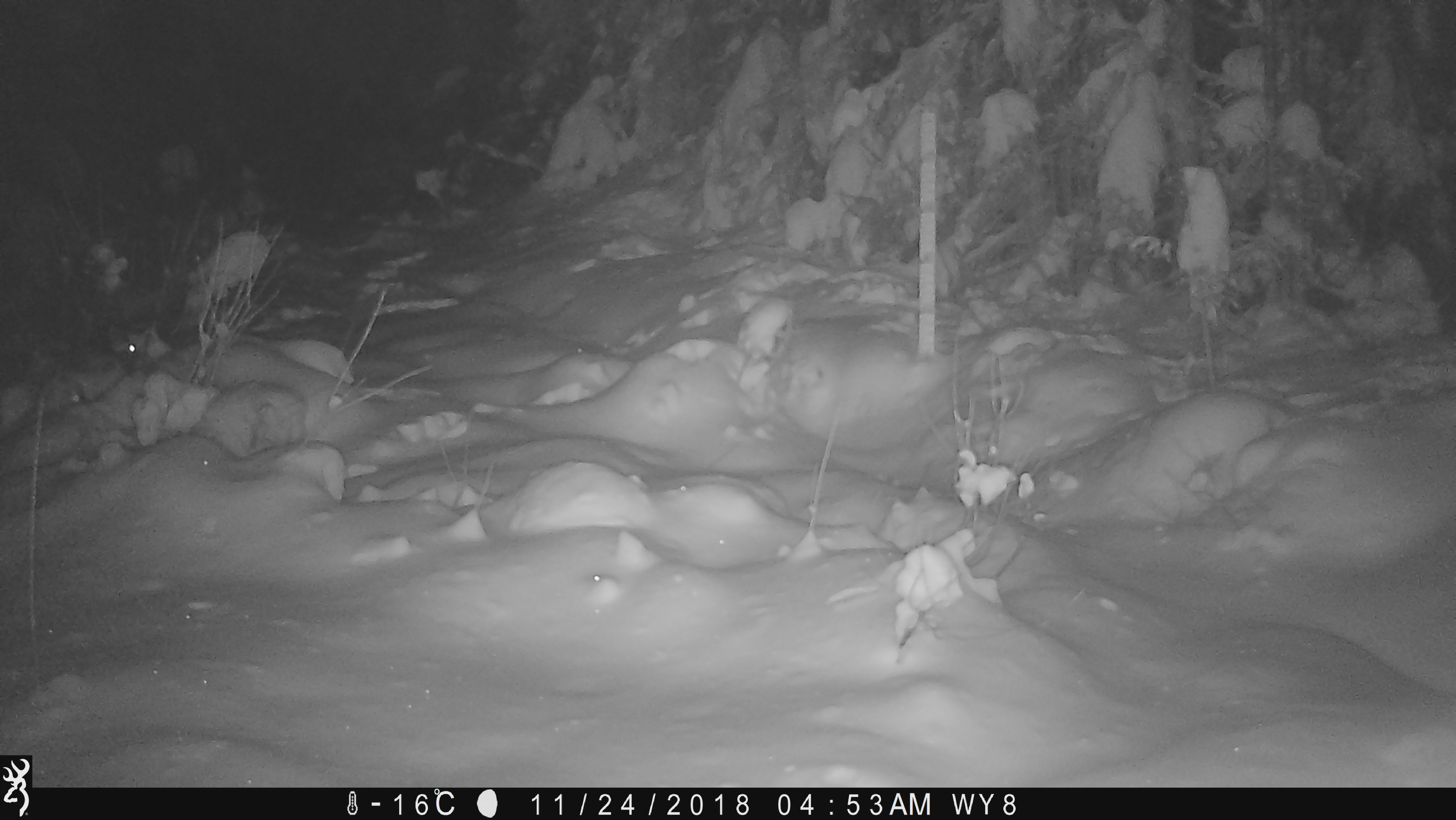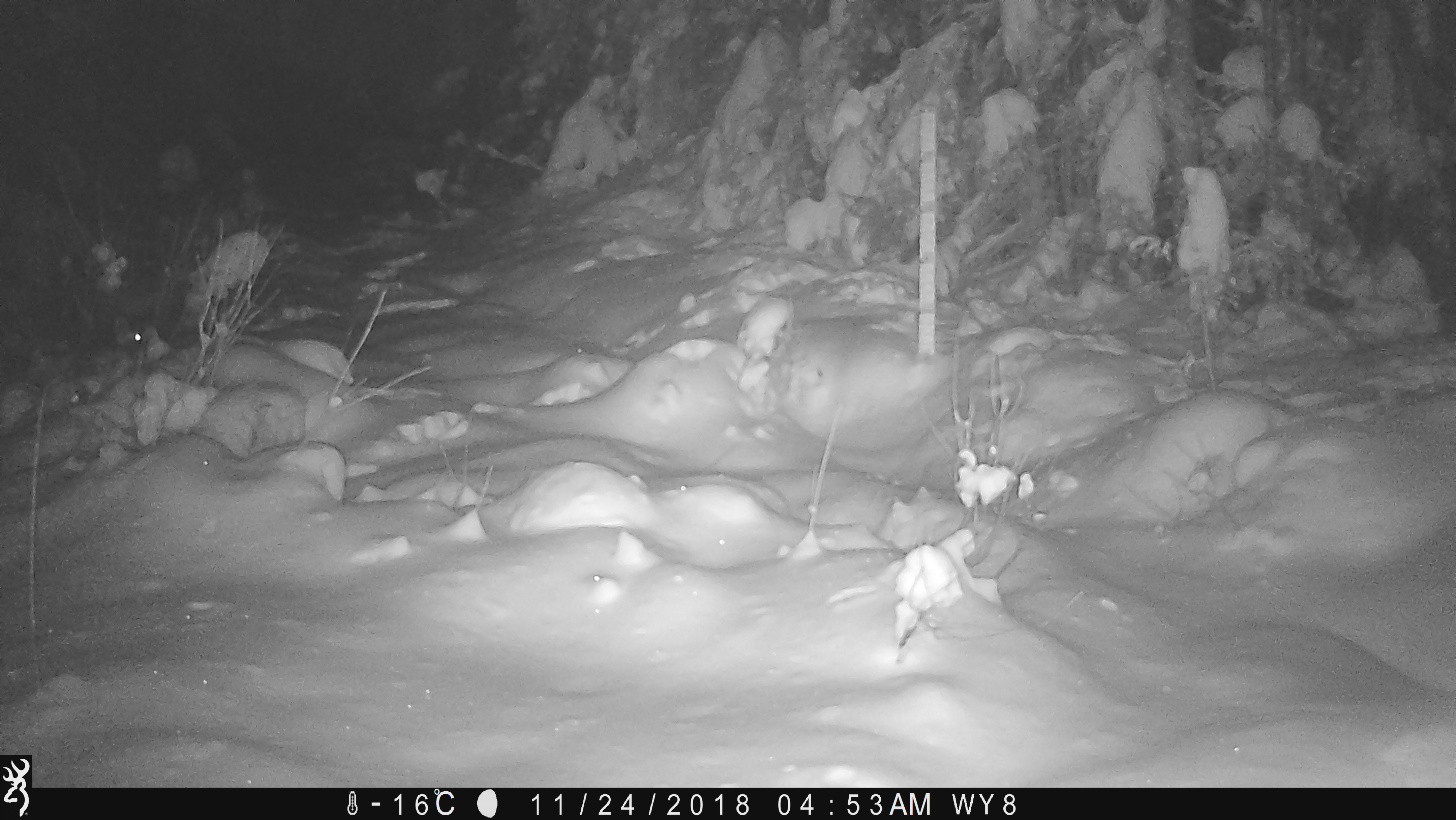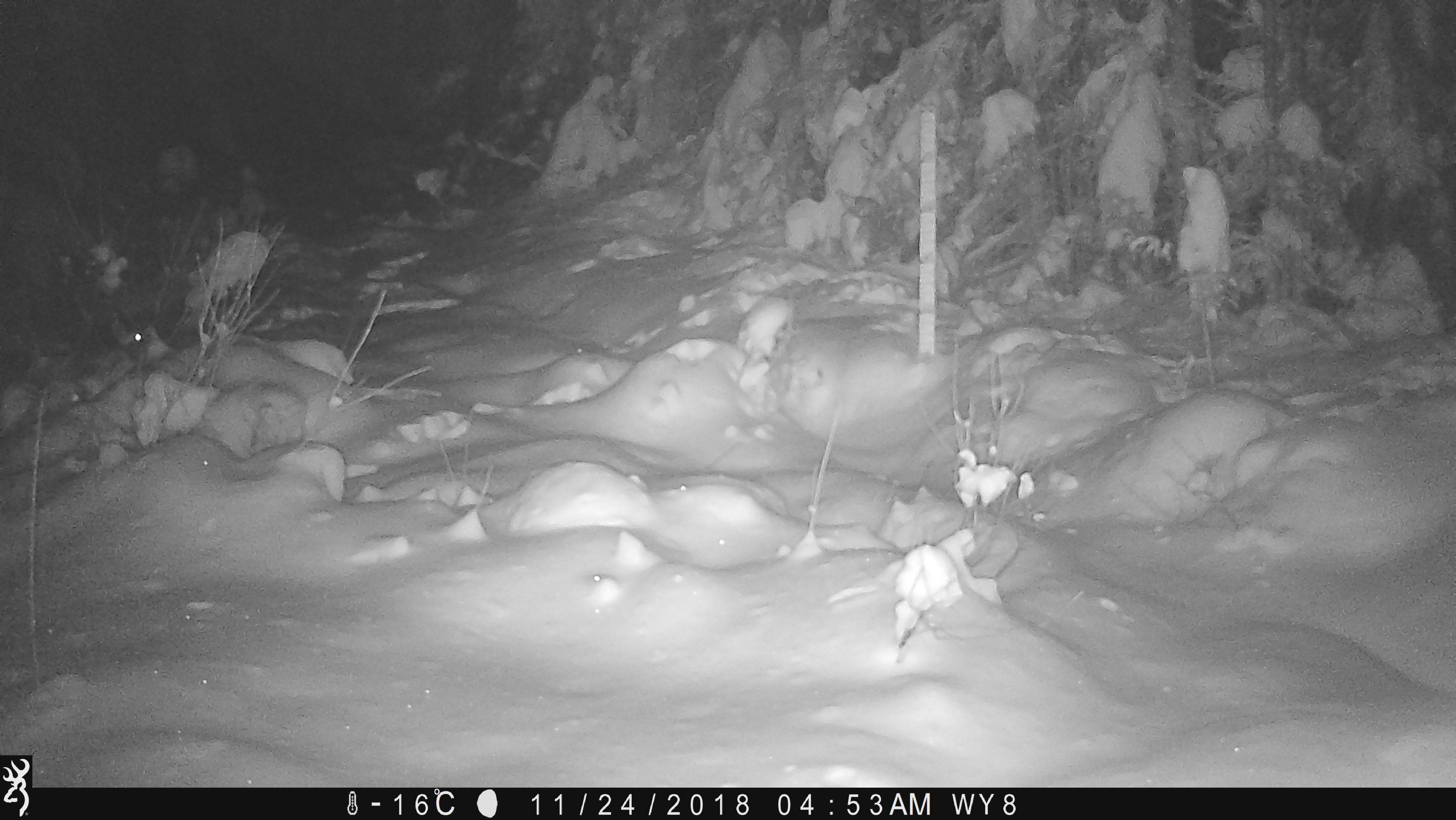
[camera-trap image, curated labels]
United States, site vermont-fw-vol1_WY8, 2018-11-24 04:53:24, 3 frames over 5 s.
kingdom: Animalia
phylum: Chordata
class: Mammalia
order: Lagomorpha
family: Leporidae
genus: Lepus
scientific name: Lepus americanus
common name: snowshoe hare